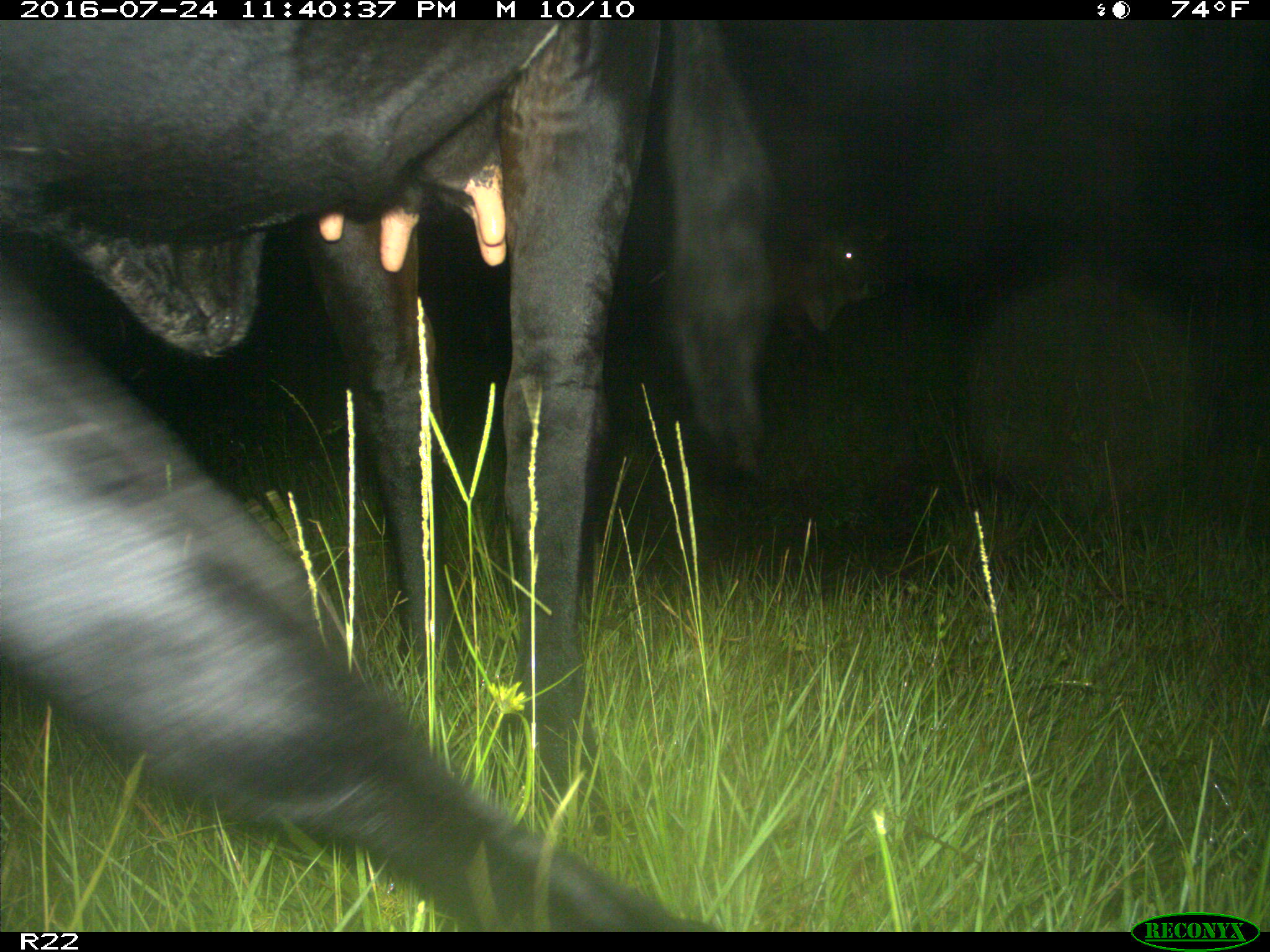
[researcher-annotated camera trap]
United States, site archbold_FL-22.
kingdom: Animalia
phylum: Chordata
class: Mammalia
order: Artiodactyla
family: Bovidae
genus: Bos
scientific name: Bos taurus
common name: domestic cow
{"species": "Bos taurus (domestic cow)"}